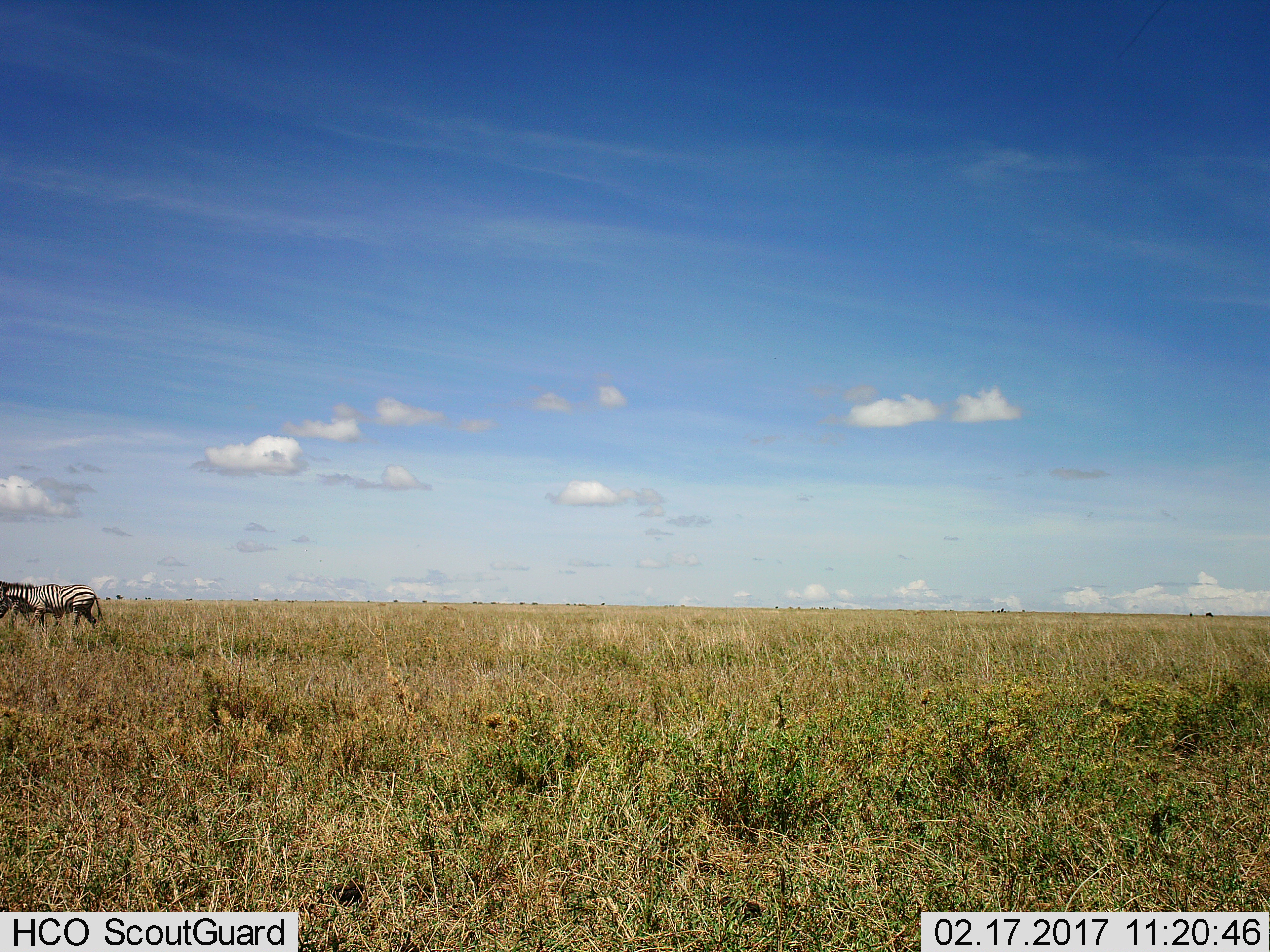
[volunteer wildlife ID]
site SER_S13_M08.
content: unidentified animal